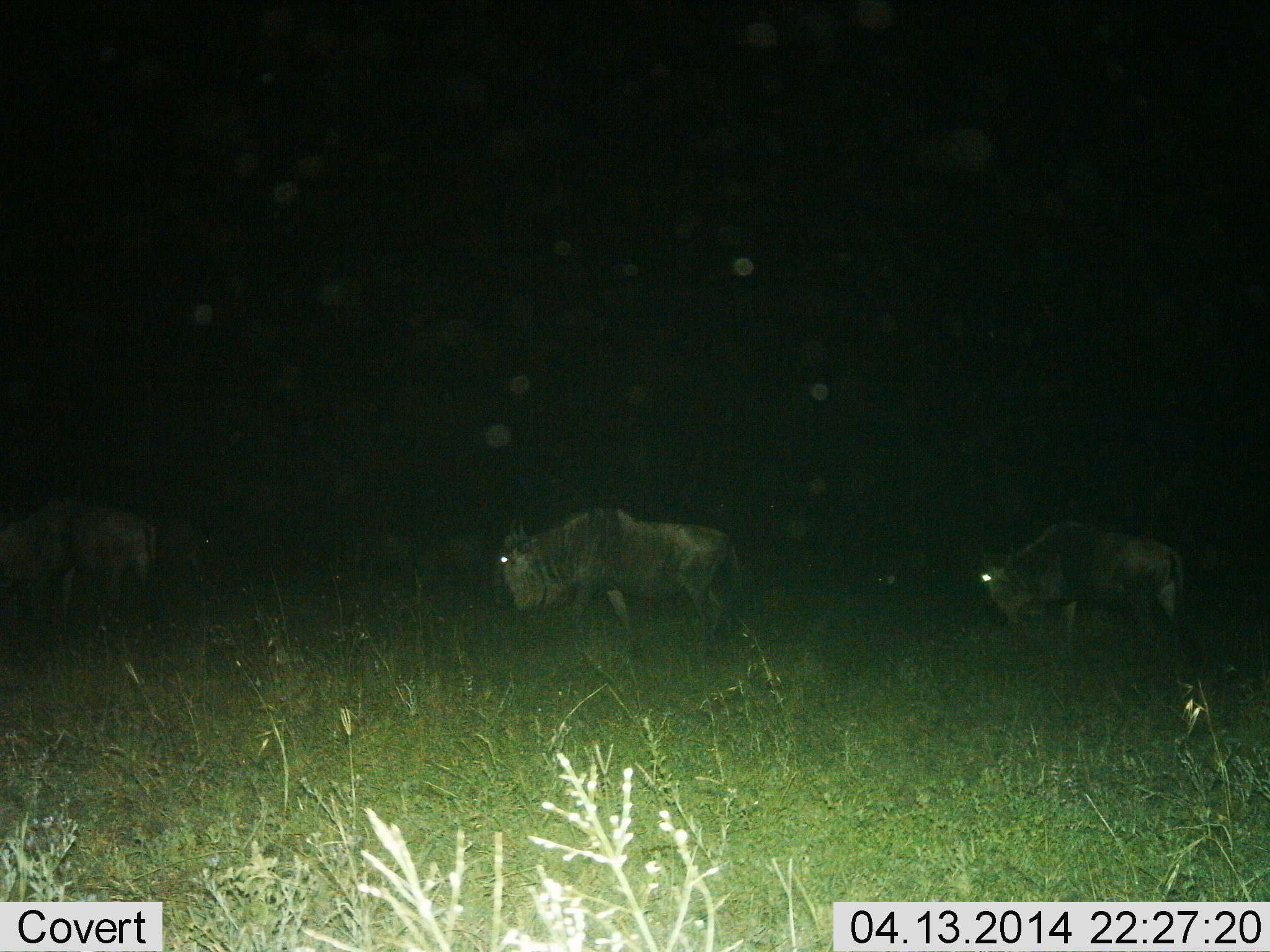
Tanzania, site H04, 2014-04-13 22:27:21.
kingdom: Animalia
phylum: Chordata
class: Mammalia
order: Artiodactyla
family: Bovidae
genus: Connochaetes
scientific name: Connochaetes taurinus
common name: blue wildebeest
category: wildebeest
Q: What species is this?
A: Wildebeest (blue wildebeest) (Connochaetes taurinus).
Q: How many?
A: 4.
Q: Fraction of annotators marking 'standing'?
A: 10%.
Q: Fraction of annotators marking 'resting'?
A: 0%.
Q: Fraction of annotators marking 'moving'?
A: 100%.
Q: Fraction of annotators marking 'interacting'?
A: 0%.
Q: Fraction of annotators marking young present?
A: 0%.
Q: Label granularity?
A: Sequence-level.